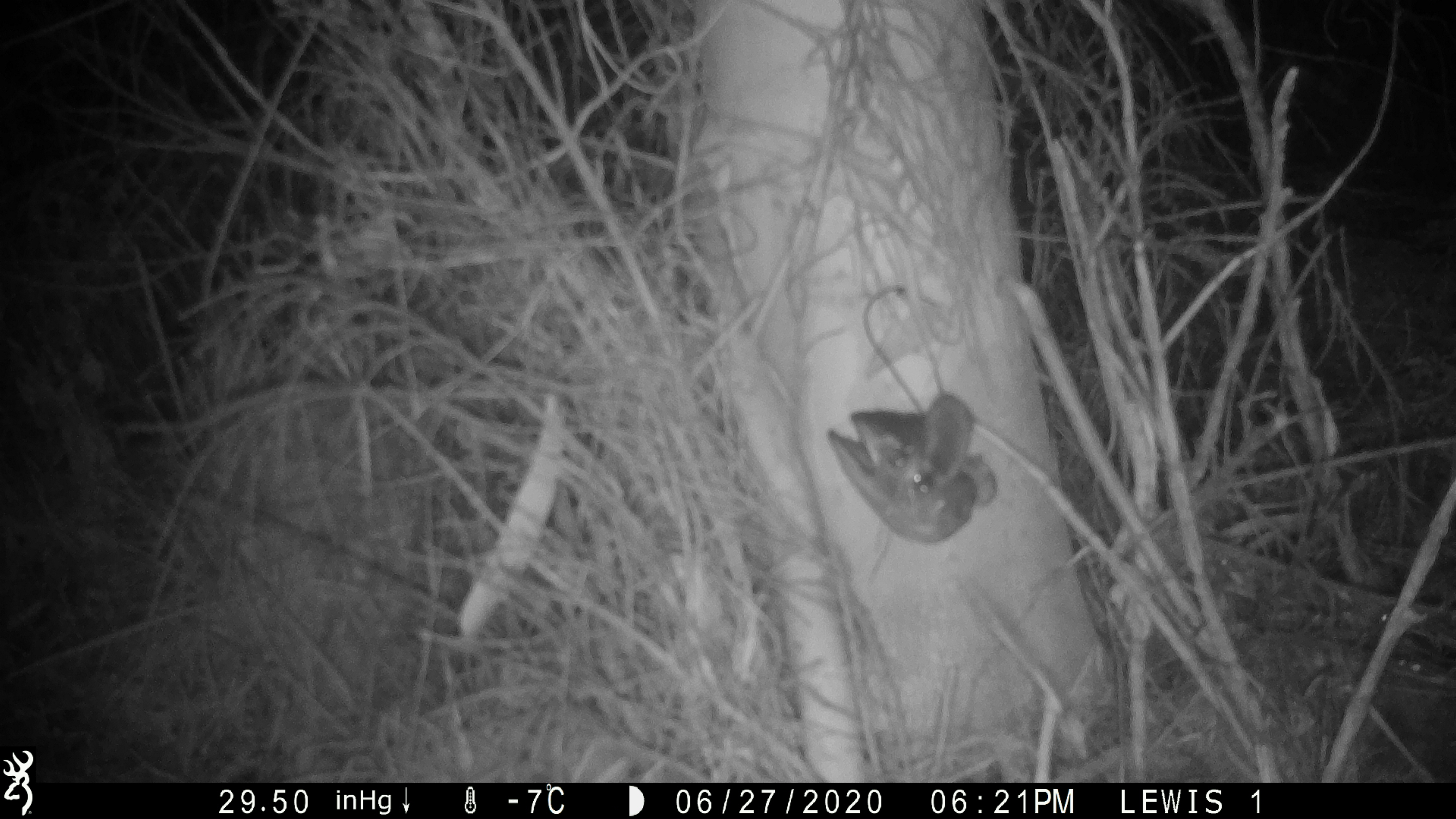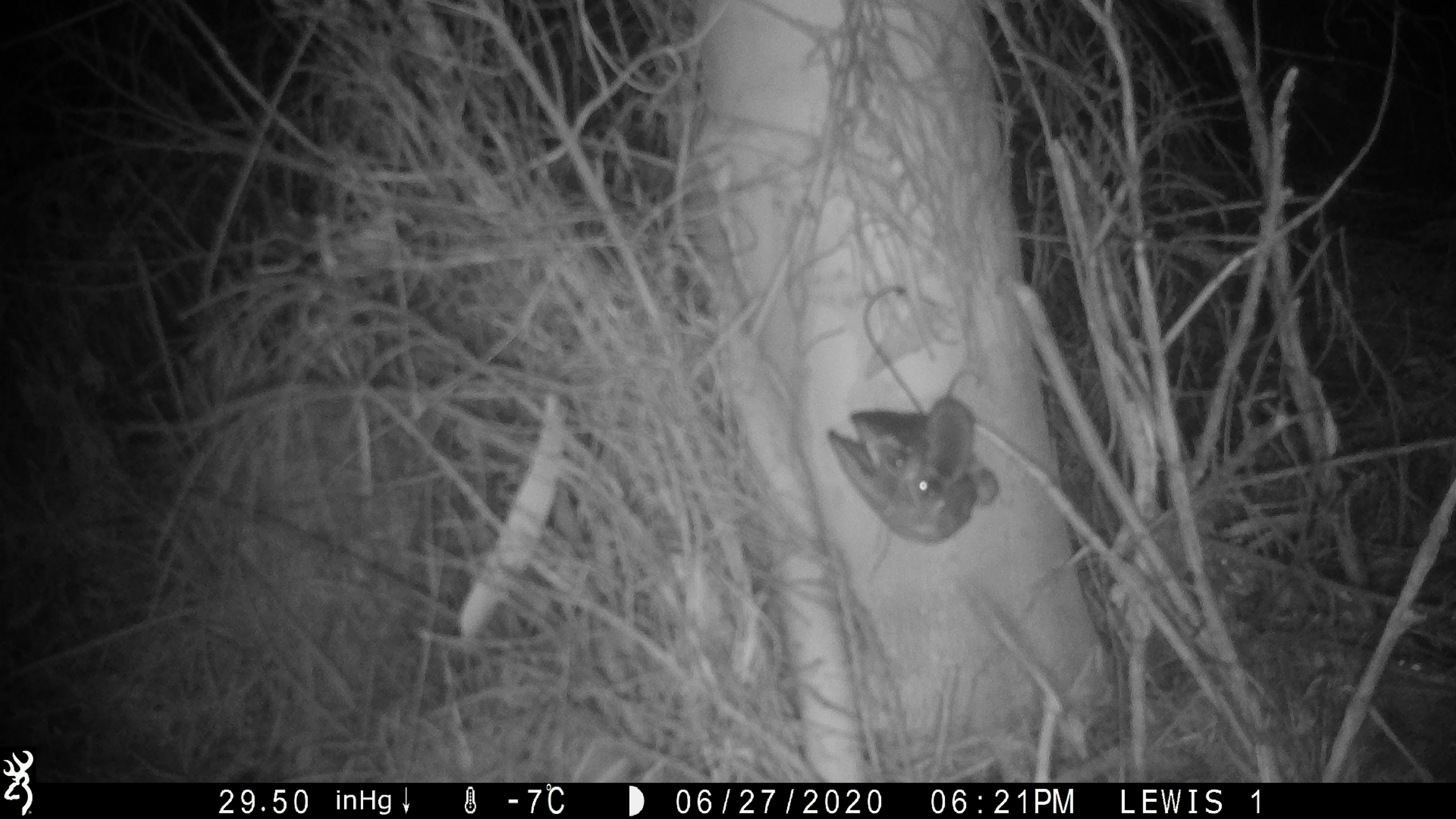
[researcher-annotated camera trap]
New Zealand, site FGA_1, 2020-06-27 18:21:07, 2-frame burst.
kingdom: Animalia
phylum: Chordata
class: Mammalia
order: Rodentia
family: Muridae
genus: Mus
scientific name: Mus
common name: mouse